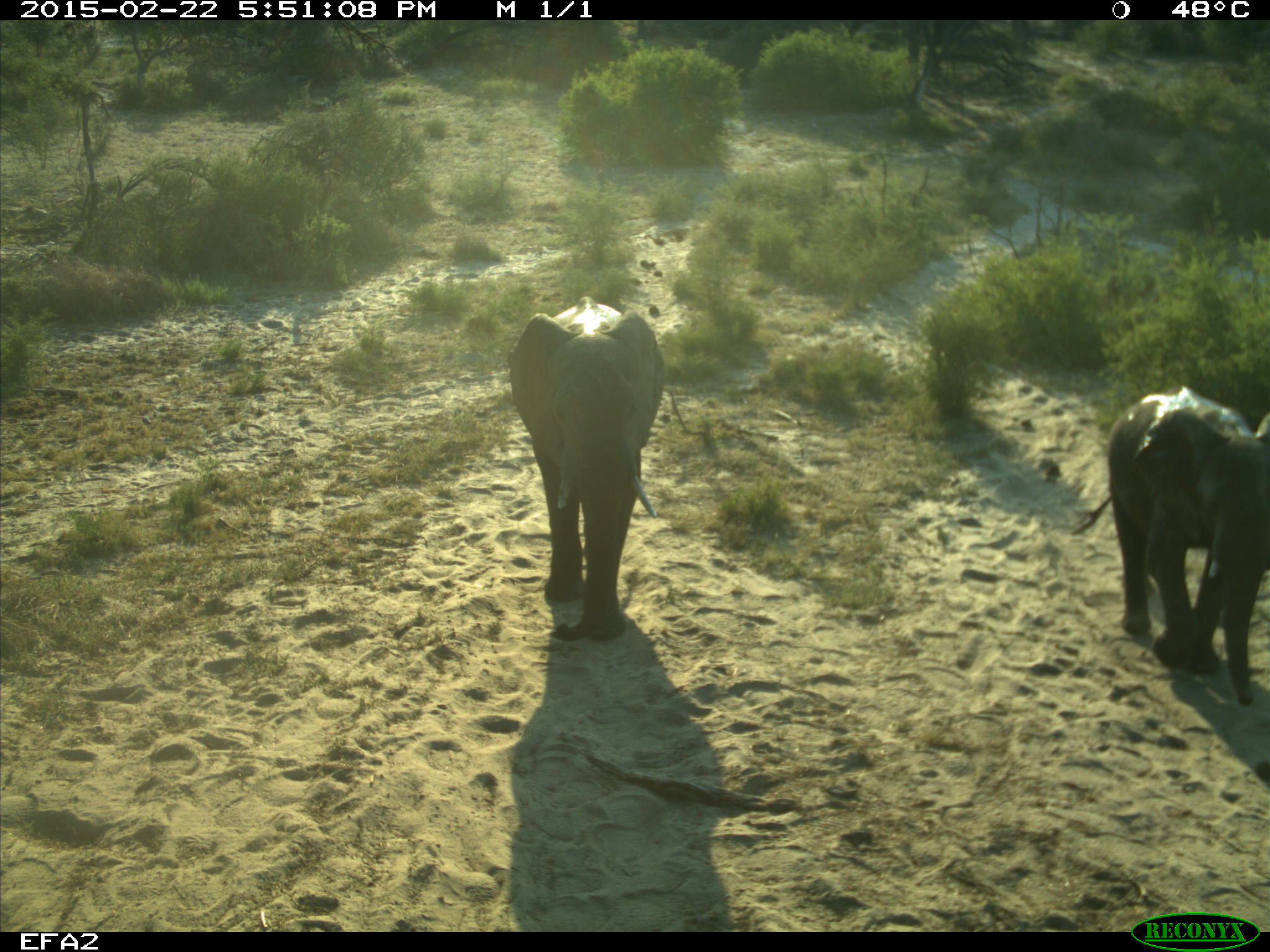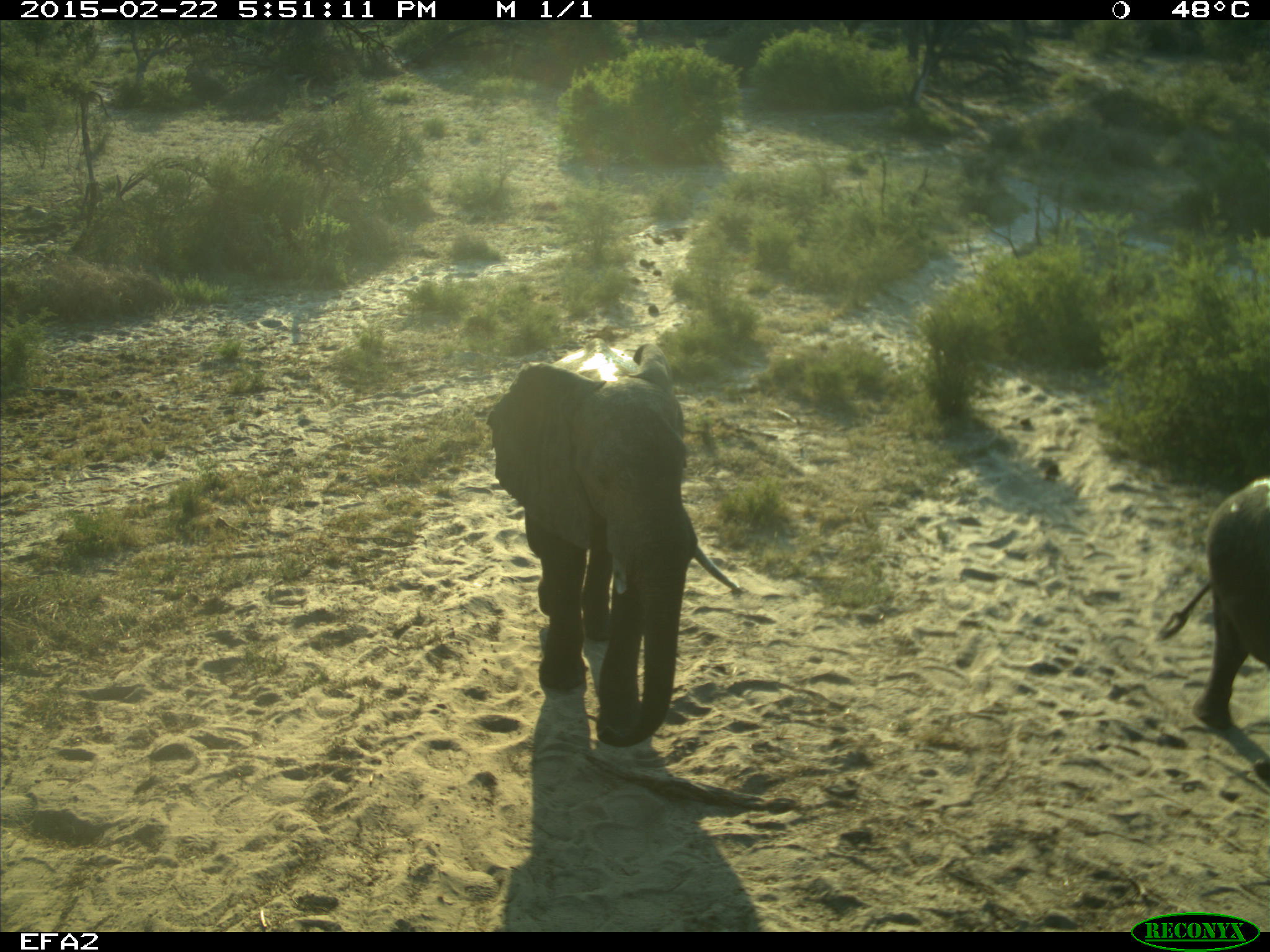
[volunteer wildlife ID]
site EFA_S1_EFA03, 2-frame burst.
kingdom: Animalia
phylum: Chordata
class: Mammalia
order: Proboscidea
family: Elephantidae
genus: Loxodonta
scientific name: Loxodonta africana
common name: african bush elephant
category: elephant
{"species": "elephant (african bush elephant) (Loxodonta africana)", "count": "2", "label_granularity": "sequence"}